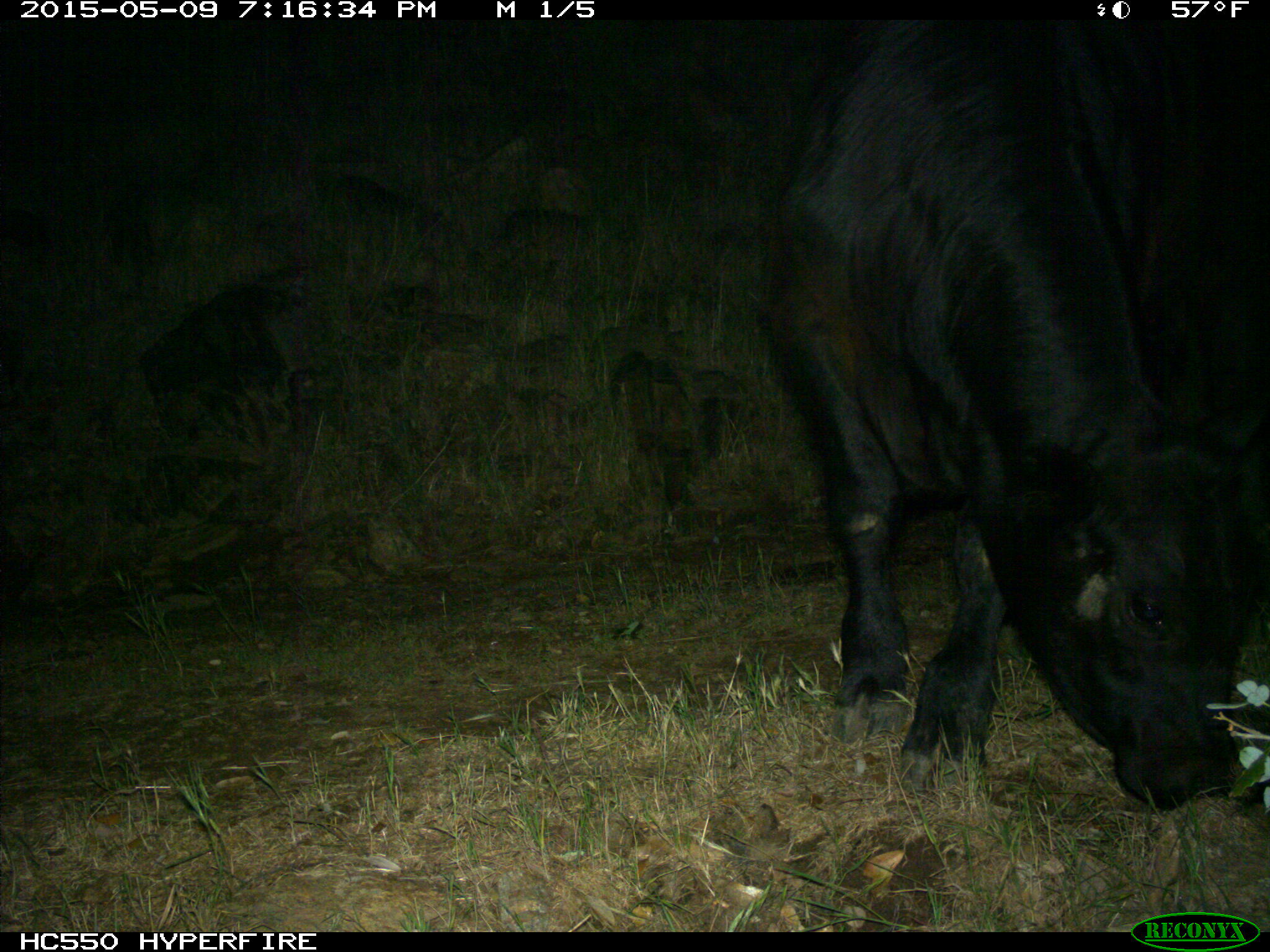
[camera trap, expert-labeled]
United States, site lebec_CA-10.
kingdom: Animalia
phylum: Chordata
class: Mammalia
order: Artiodactyla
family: Bovidae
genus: Bos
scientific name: Bos taurus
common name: domestic cow